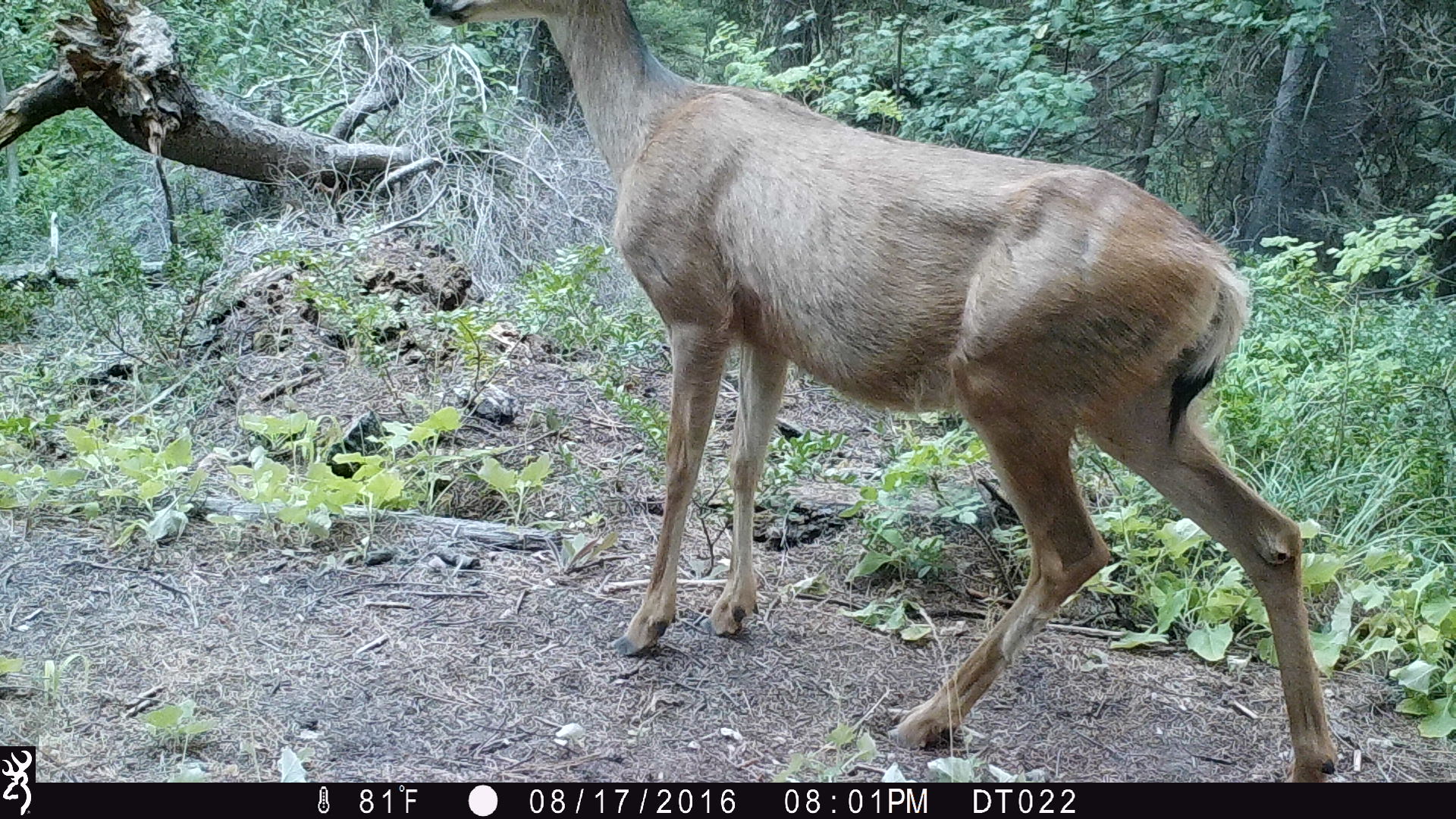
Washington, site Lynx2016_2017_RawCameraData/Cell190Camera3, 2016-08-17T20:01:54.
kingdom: Animalia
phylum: Chordata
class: Mammalia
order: Artiodactyla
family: Cervidae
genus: Odocoileus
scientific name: Odocoileus hemionus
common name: mule deer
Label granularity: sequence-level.